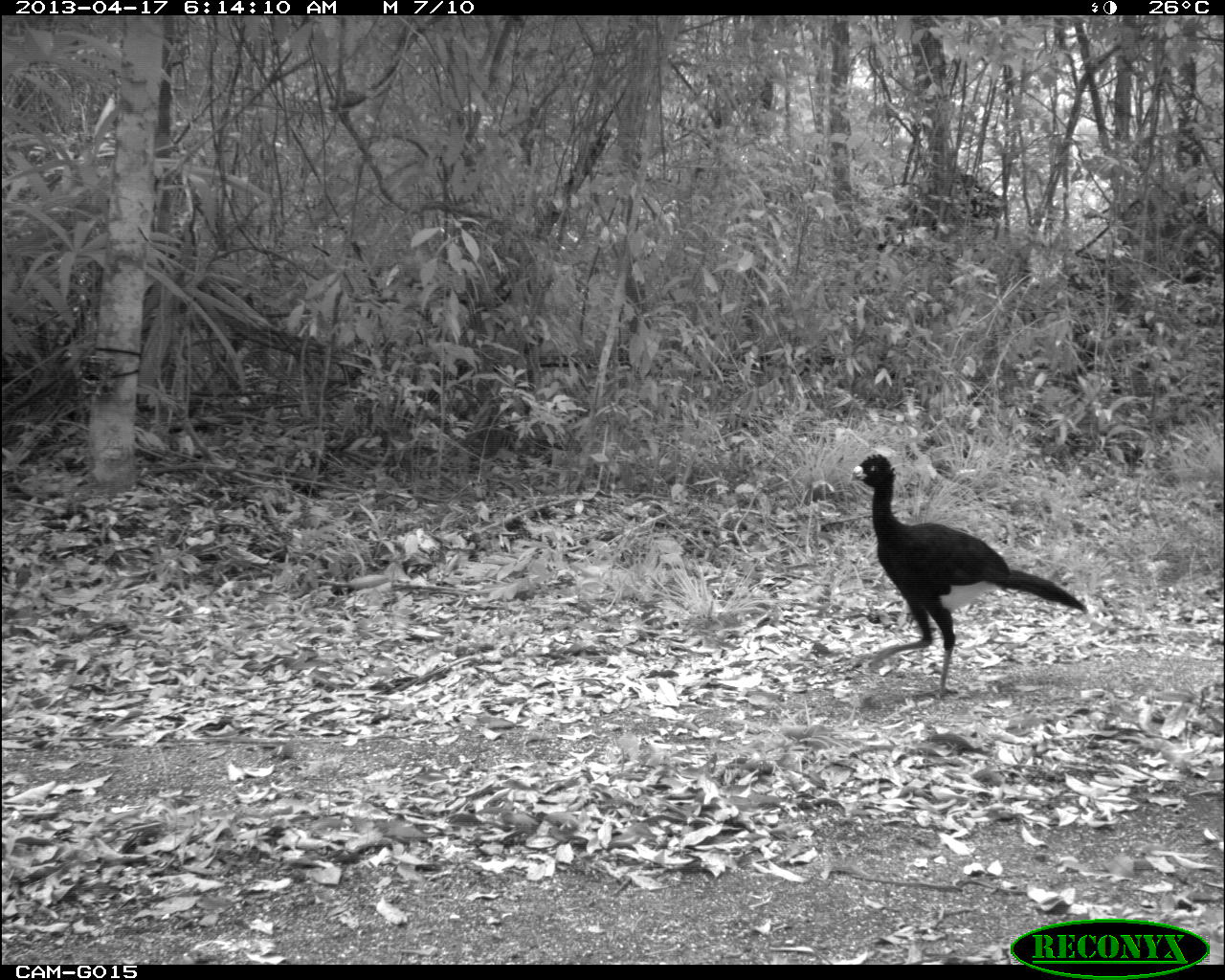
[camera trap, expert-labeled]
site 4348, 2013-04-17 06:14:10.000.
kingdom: Animalia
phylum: Chordata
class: Aves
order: Galliformes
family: Cracidae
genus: Crax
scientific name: Crax rubra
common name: great curassow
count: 3